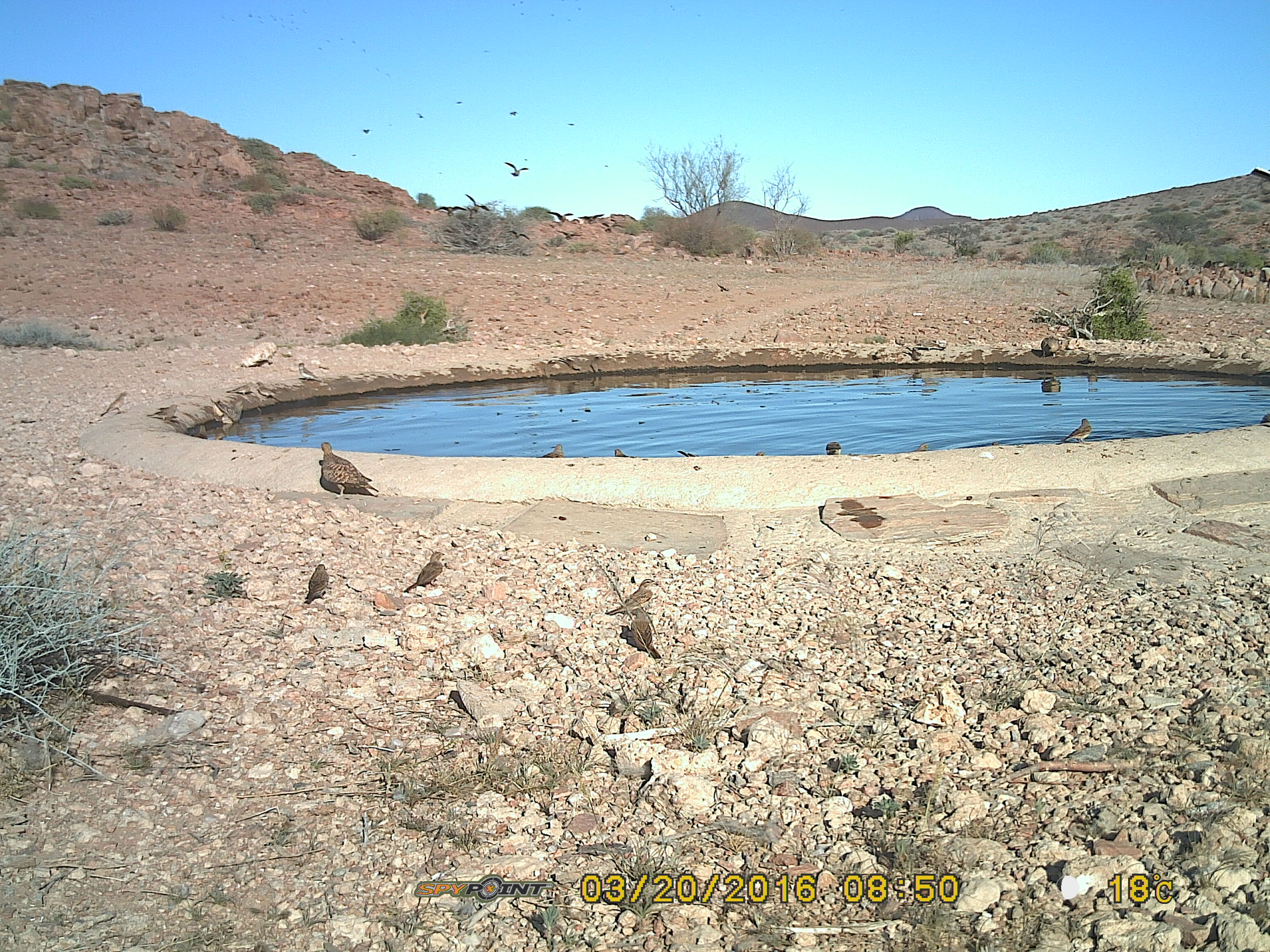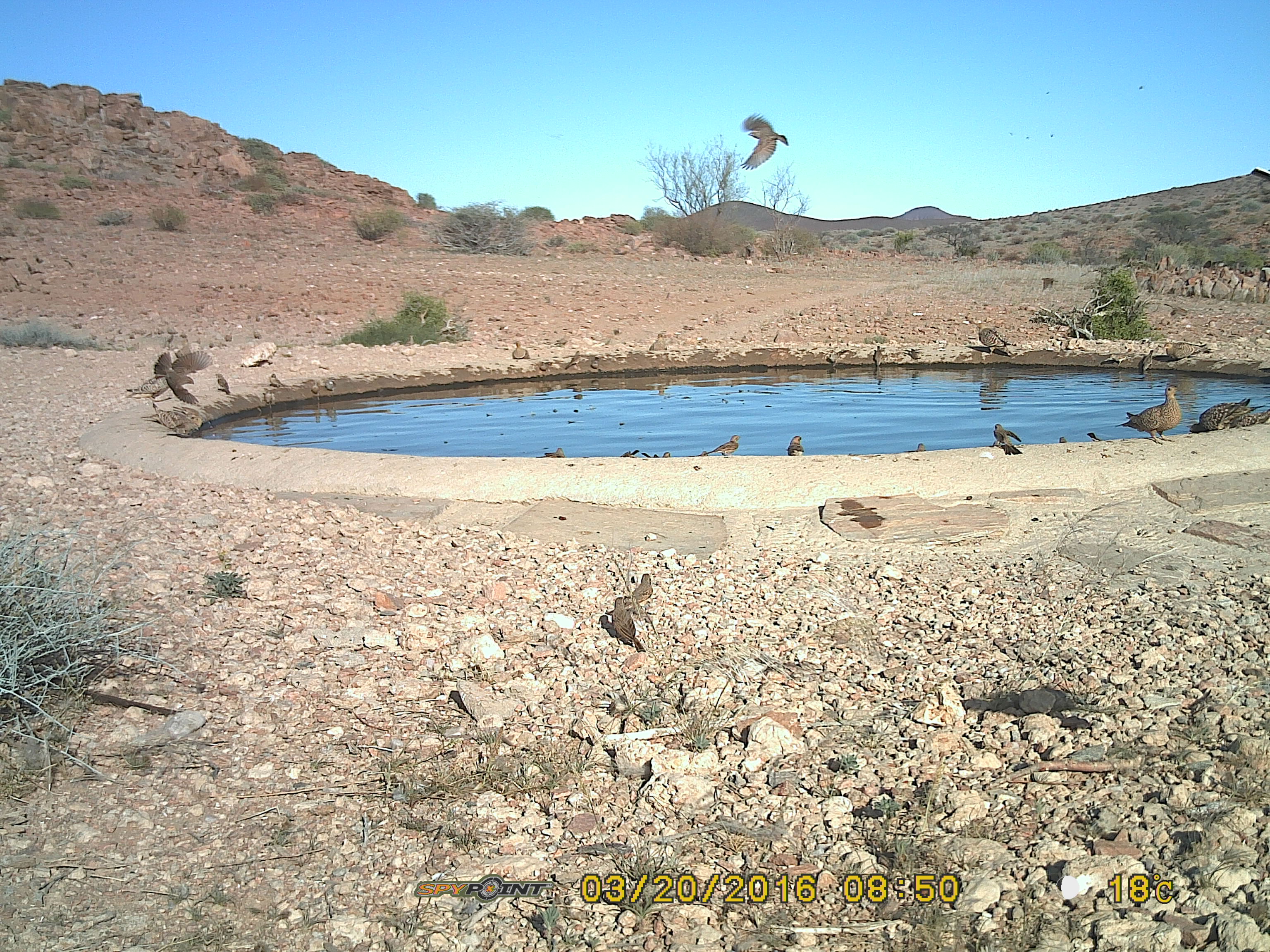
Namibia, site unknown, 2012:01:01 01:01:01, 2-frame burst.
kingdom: Animalia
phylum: Chordata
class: Aves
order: Pterocliformes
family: Pteroclidae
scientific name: Pteroclidae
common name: sandgrouse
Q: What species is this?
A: Pteroclidae (sandgrouse).